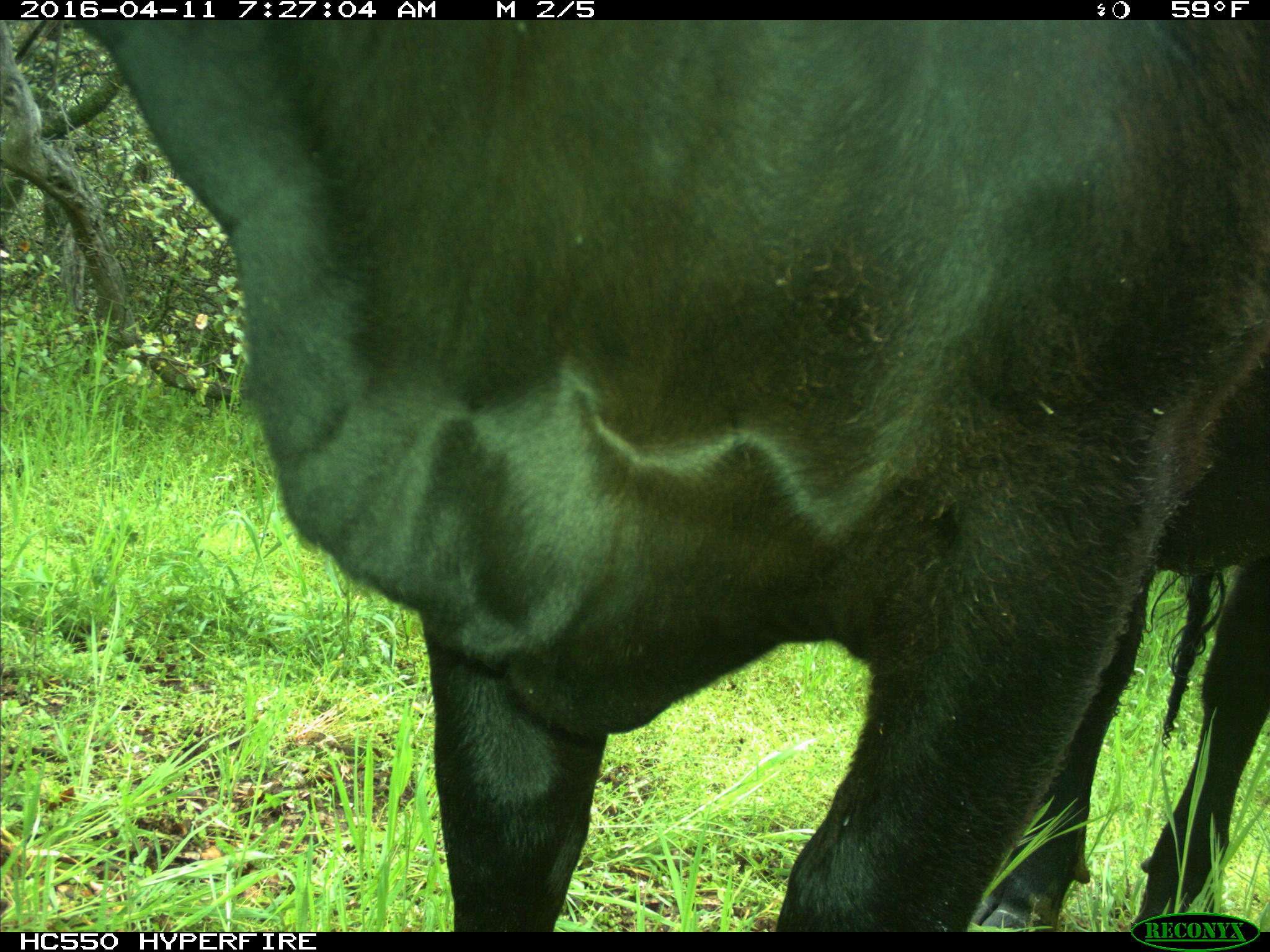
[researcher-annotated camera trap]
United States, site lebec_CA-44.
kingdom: Animalia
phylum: Chordata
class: Mammalia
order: Artiodactyla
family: Bovidae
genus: Bos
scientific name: Bos taurus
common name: domestic cow